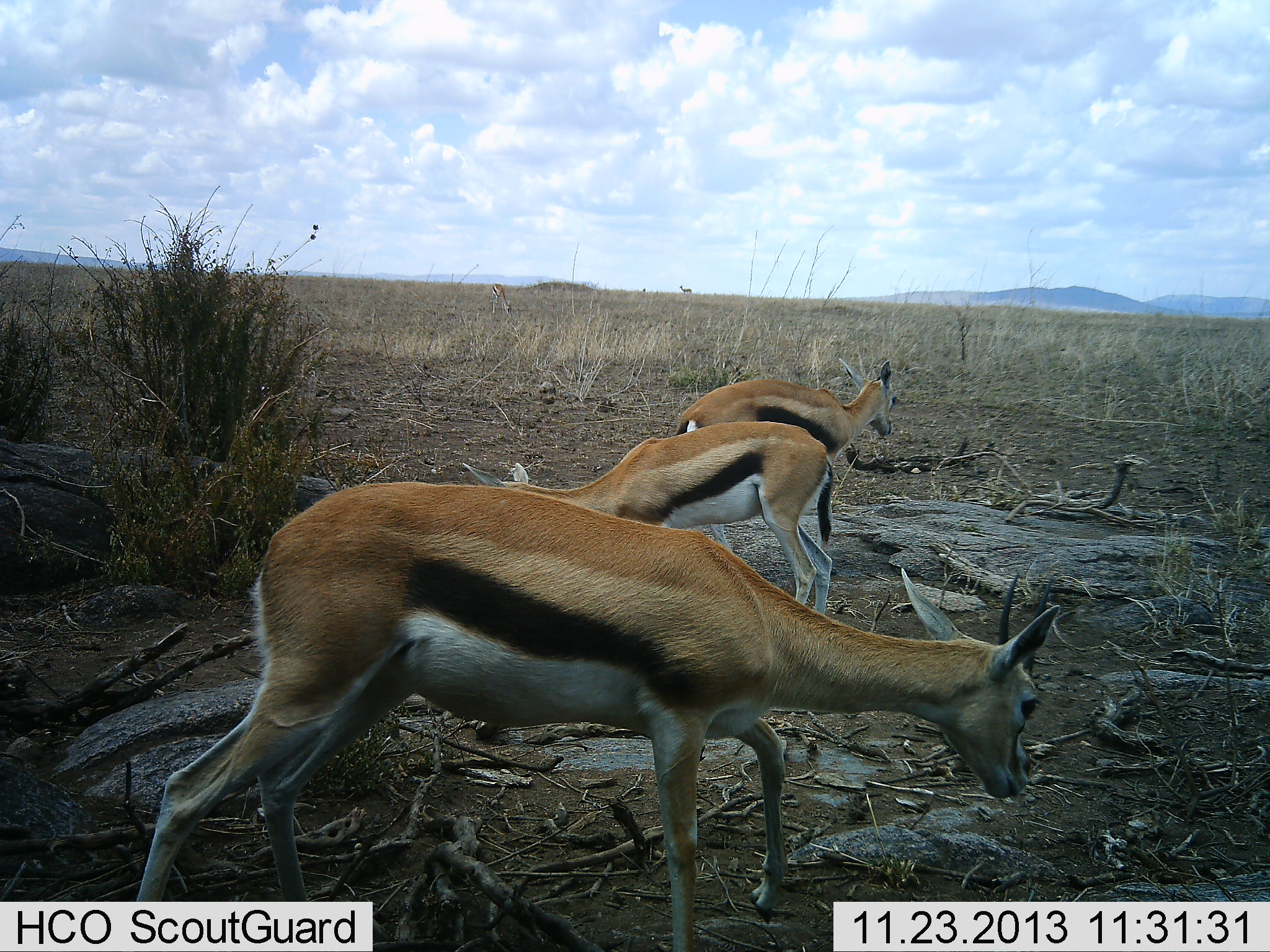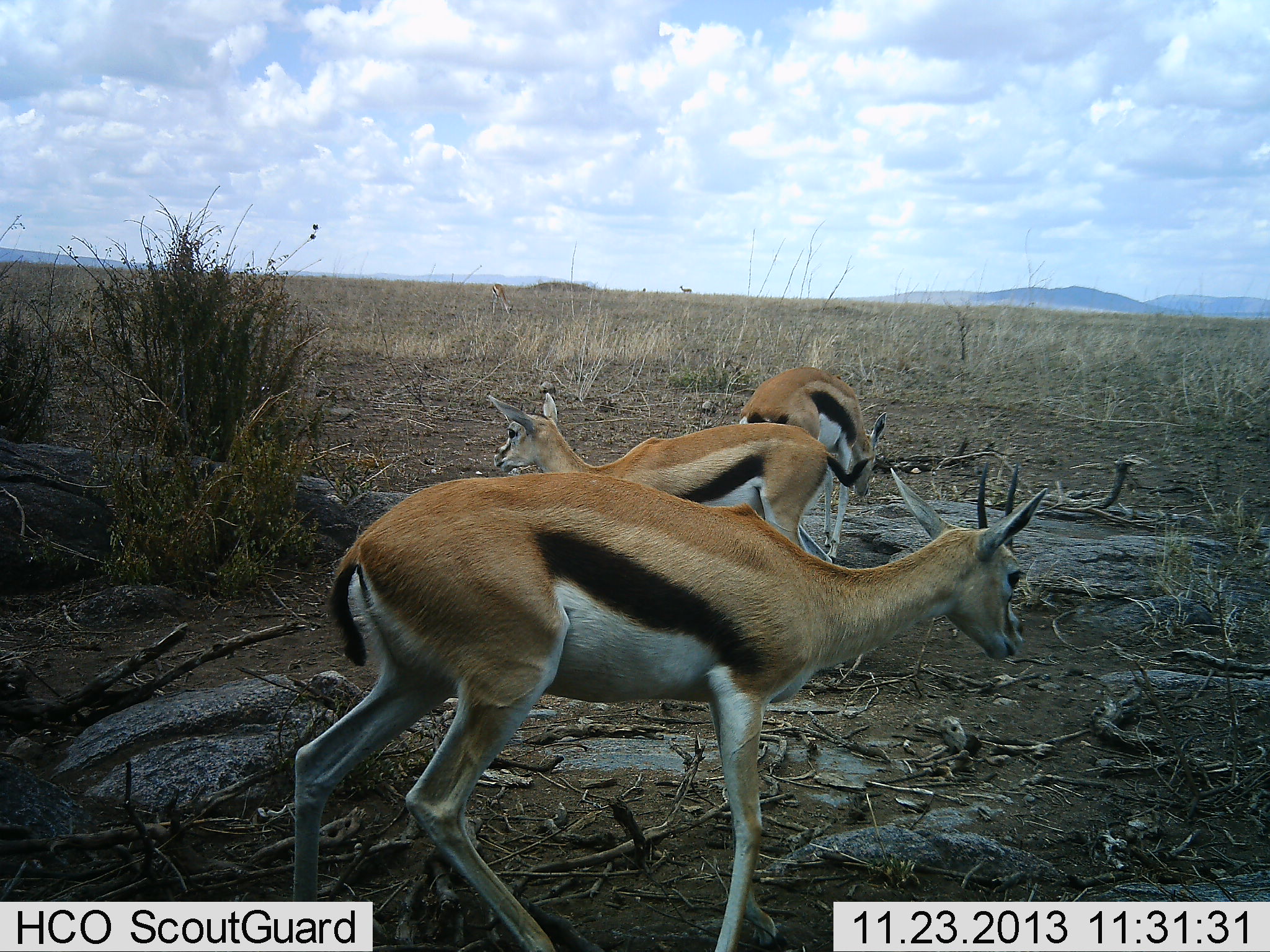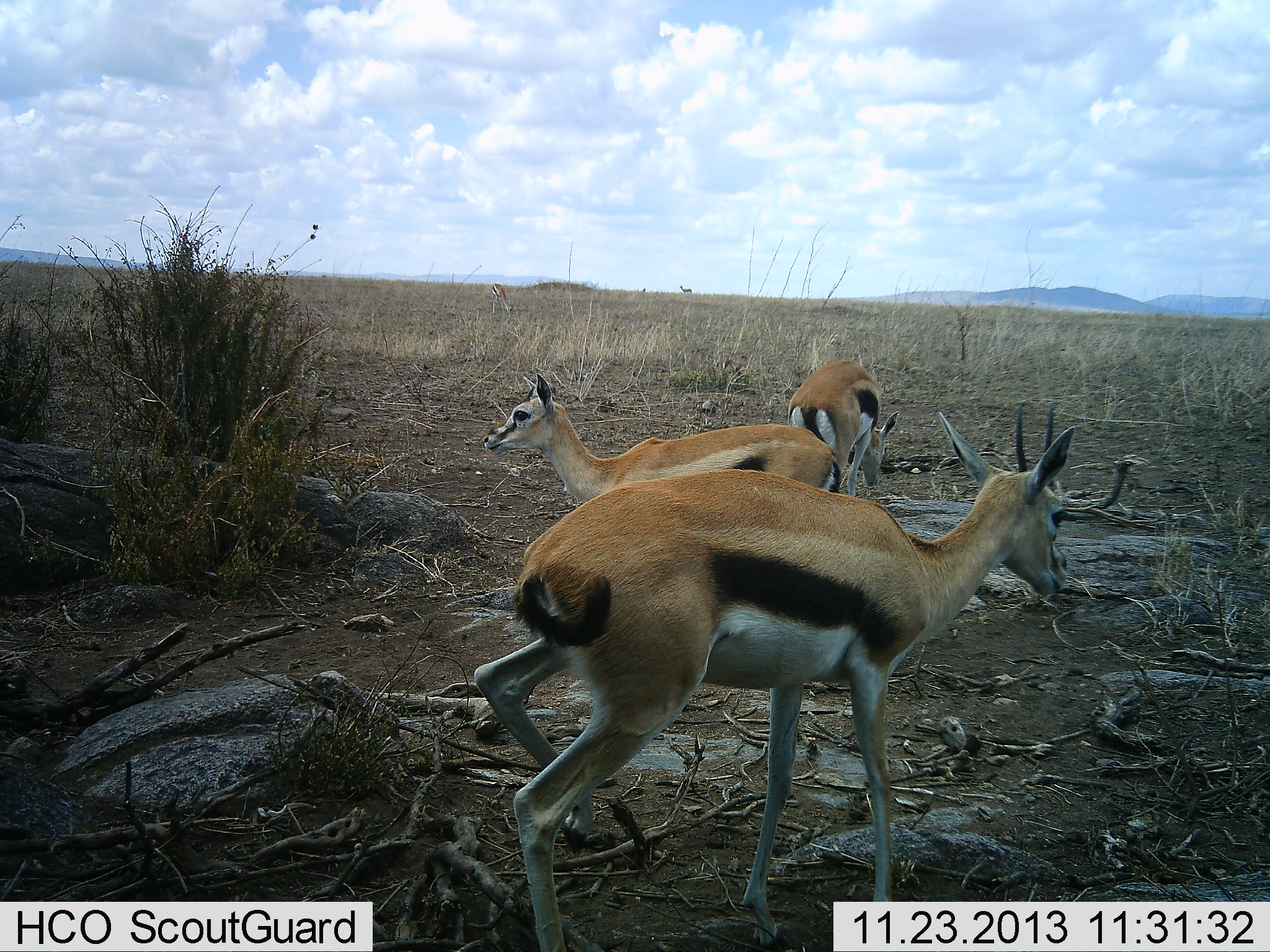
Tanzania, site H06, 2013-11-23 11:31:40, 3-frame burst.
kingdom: Animalia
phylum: Chordata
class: Mammalia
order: Artiodactyla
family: Bovidae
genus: Eudorcas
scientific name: Eudorcas thomsonii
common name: thomson's gazelle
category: gazellethomsons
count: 3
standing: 60%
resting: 5%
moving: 42%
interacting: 0%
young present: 0%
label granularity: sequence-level